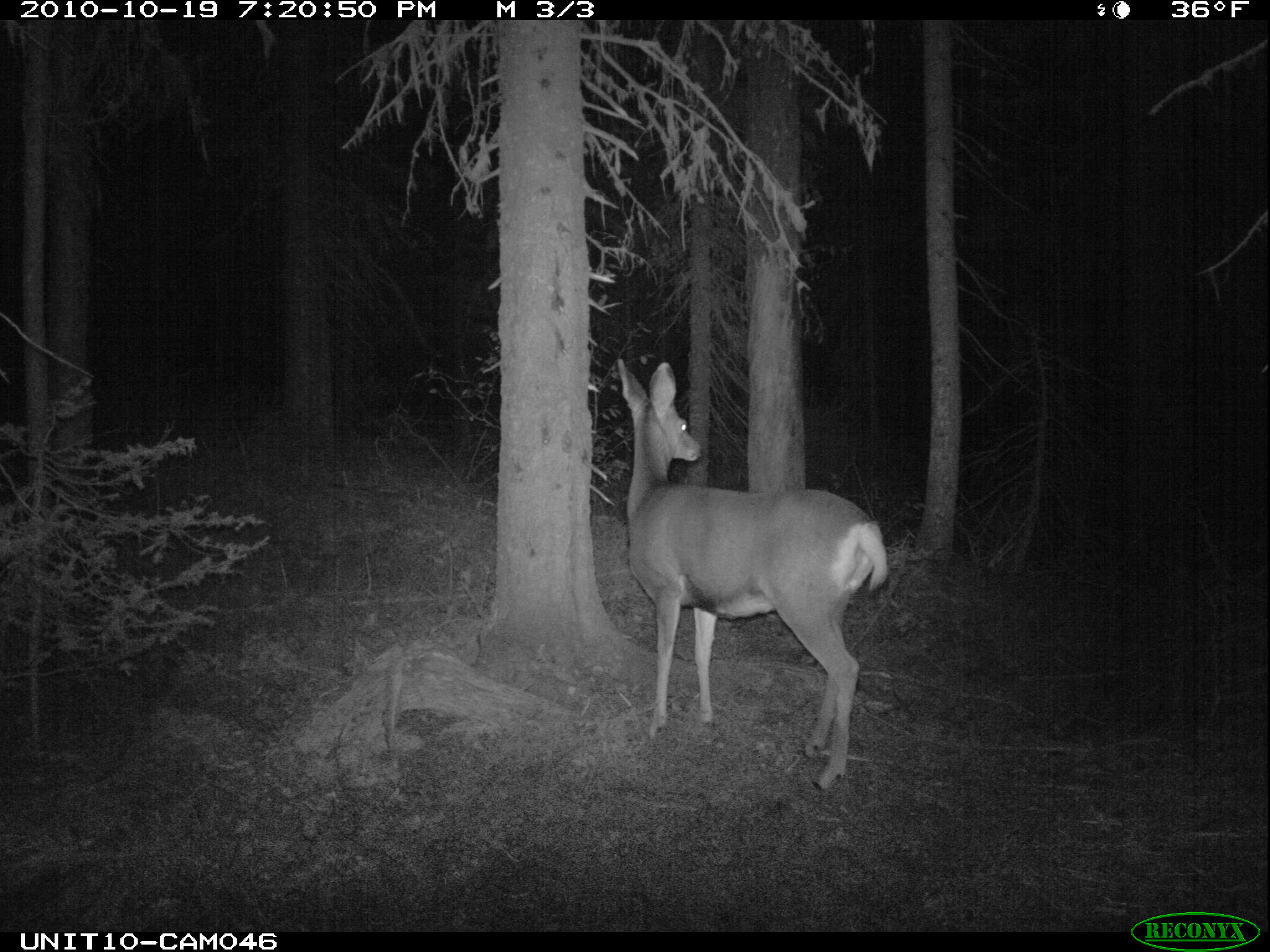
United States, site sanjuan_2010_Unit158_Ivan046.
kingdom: Animalia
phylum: Chordata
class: Mammalia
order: Artiodactyla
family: Cervidae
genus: Odocoileus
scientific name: Odocoileus hemionus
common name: mule deer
Odocoileus hemionus (mule deer).